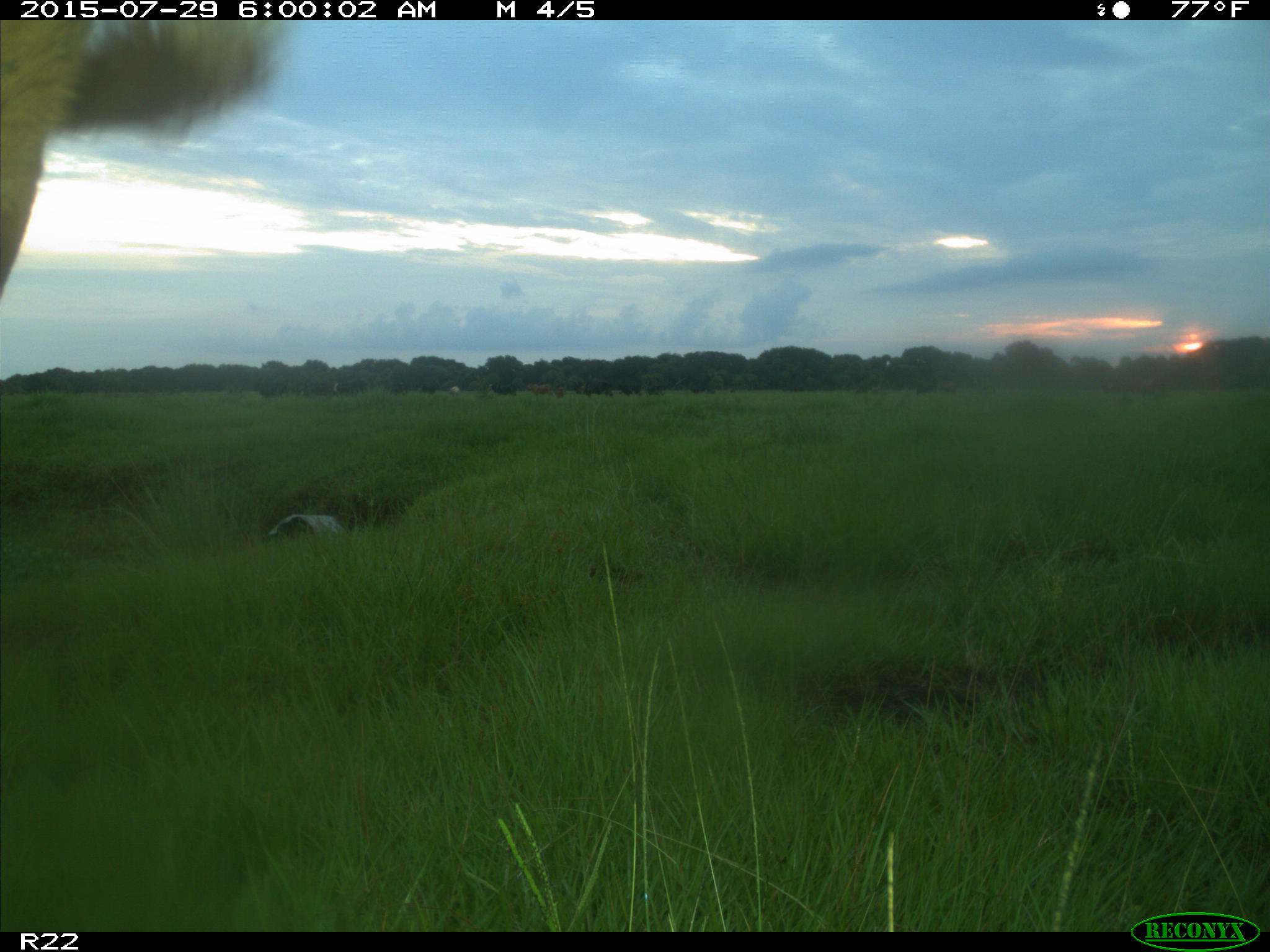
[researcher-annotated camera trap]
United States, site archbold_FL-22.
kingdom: Animalia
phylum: Chordata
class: Mammalia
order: Artiodactyla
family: Bovidae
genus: Bos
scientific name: Bos taurus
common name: domestic cow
Bos taurus (domestic cow).